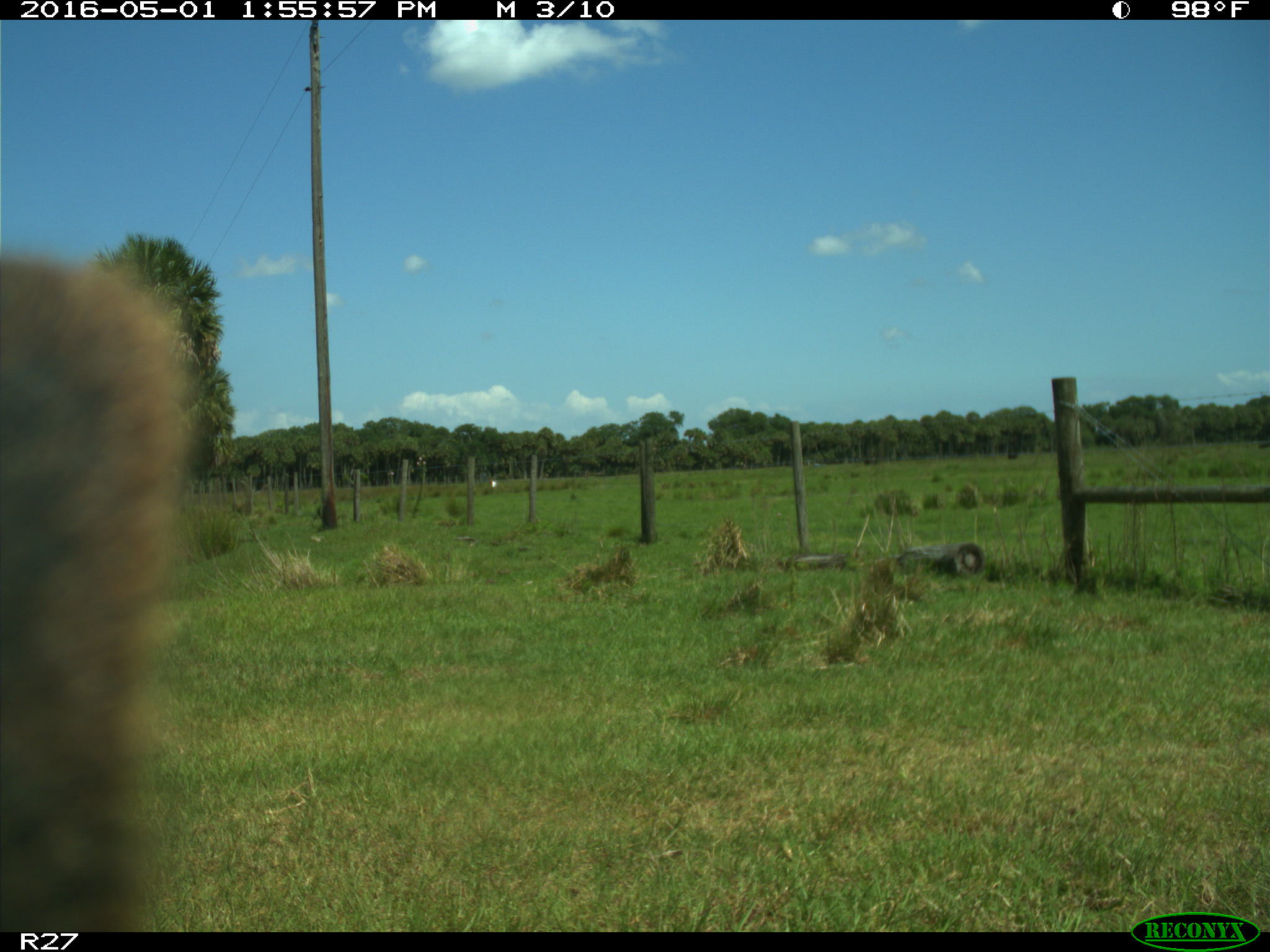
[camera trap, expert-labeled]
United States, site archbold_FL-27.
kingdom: Animalia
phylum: Chordata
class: Mammalia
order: Artiodactyla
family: Bovidae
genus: Bos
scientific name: Bos taurus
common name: domestic cow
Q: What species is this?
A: Bos taurus (domestic cow).